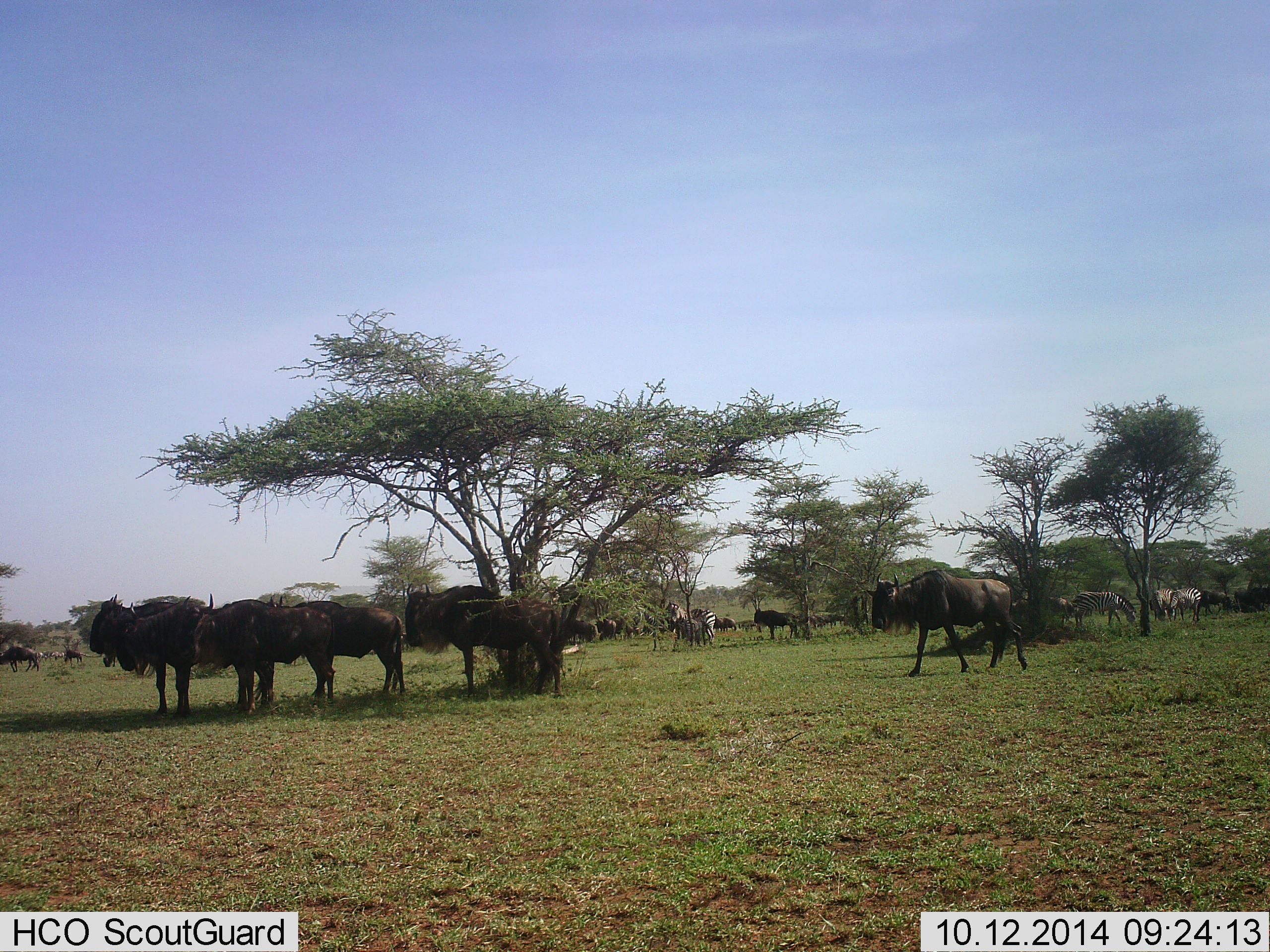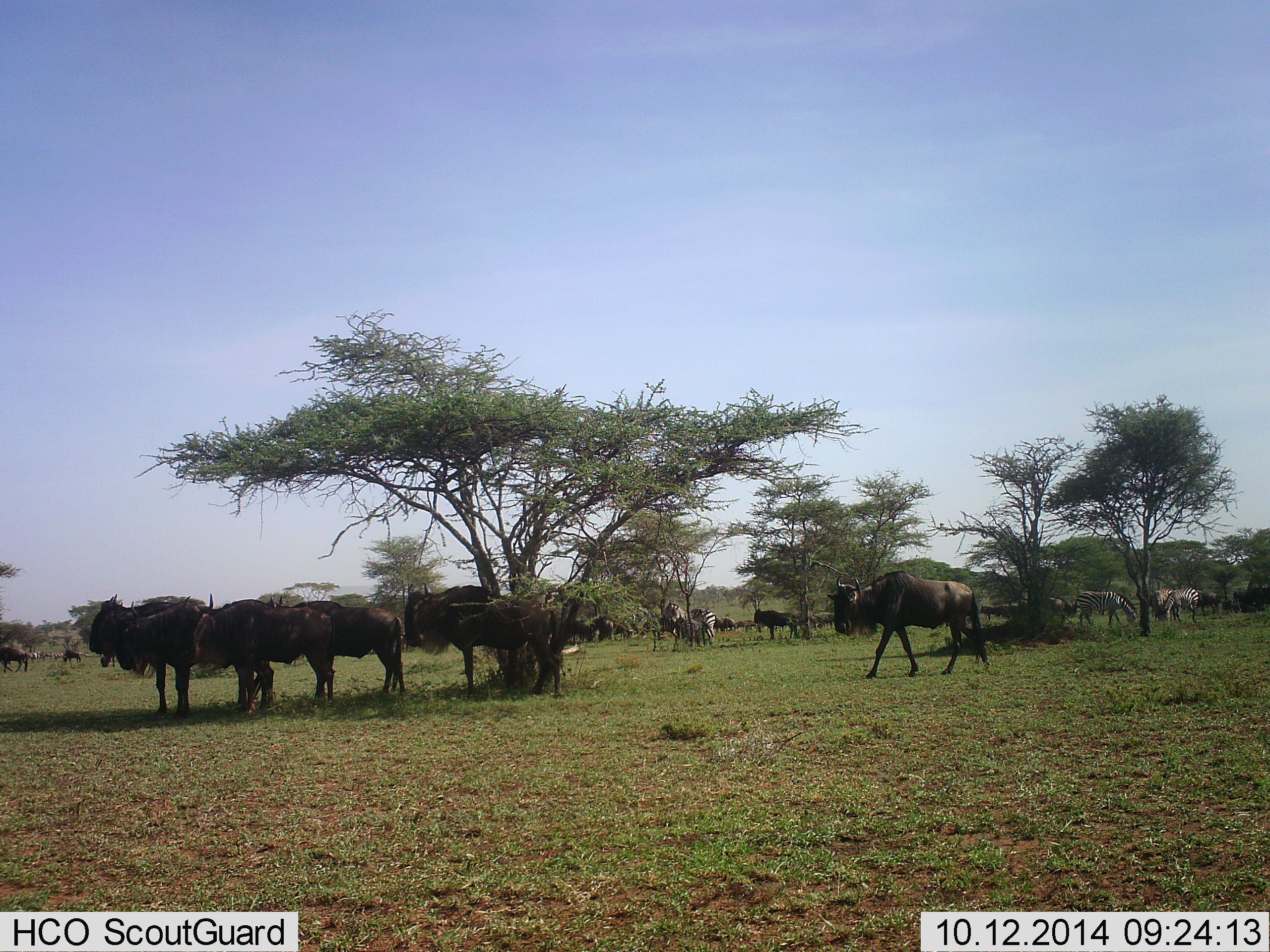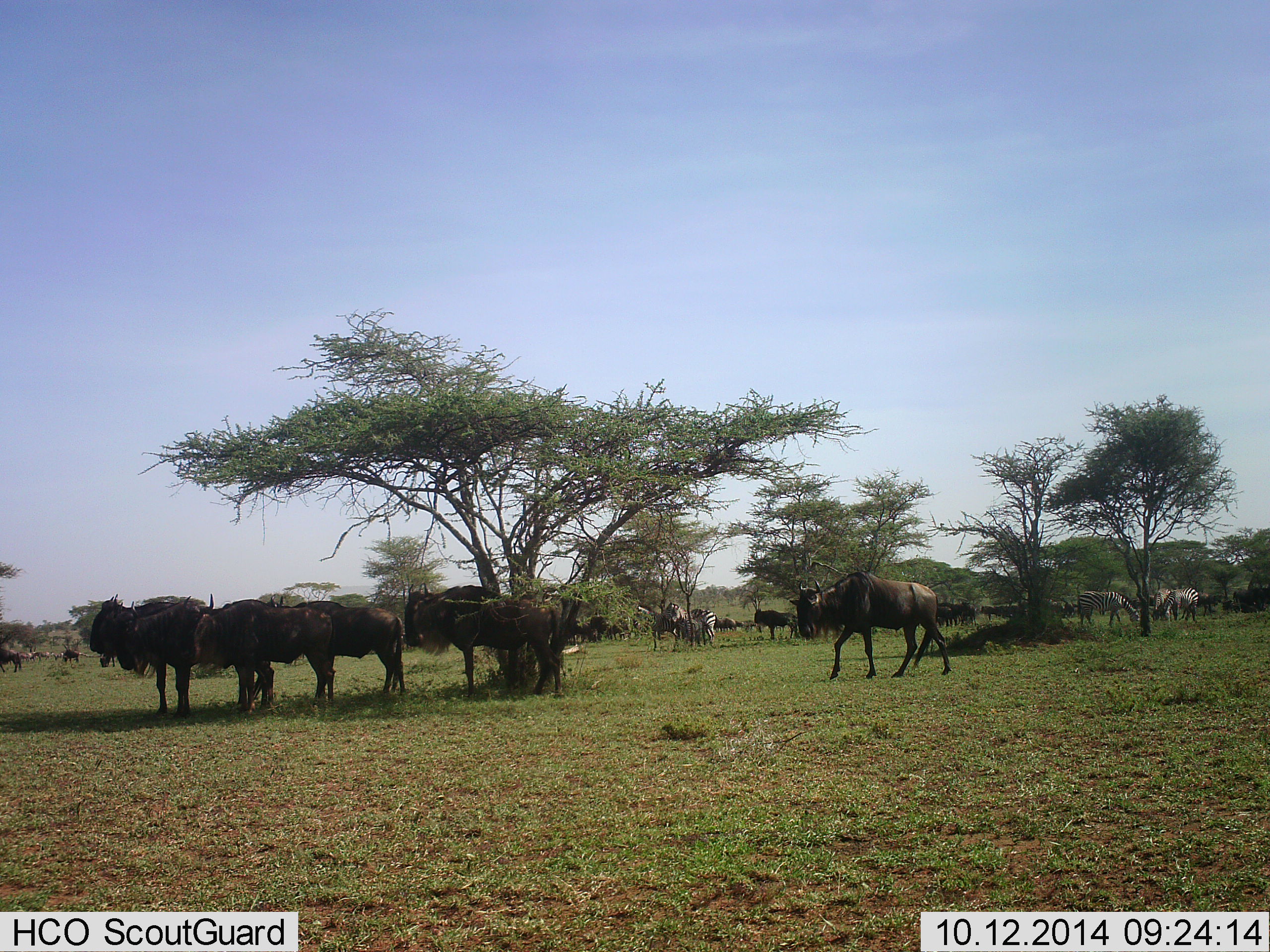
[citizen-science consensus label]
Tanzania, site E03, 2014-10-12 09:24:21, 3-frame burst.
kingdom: Animalia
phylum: Chordata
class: Mammalia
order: Artiodactyla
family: Bovidae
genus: Connochaetes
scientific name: Connochaetes taurinus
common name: blue wildebeest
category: wildebeest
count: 11-50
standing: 93%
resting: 14%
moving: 64%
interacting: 7%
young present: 0%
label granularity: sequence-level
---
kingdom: Animalia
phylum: Chordata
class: Mammalia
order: Perissodactyla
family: Equidae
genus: Equus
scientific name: Equus quagga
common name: plains zebra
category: zebra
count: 4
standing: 100%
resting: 0%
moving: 30%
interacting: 0%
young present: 0%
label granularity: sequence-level